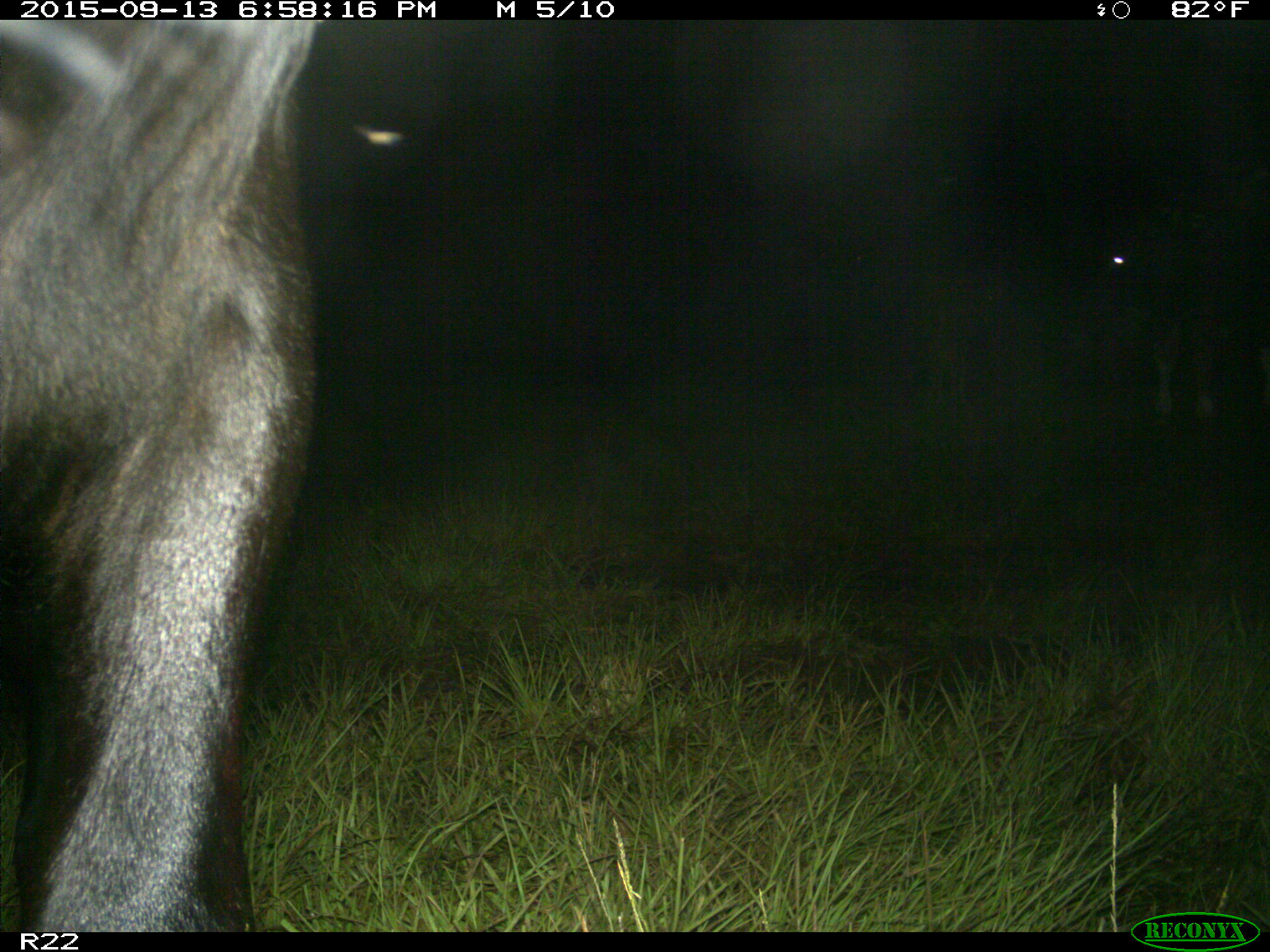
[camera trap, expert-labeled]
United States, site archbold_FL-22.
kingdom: Animalia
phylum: Chordata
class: Mammalia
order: Artiodactyla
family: Bovidae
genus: Bos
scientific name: Bos taurus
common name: domestic cow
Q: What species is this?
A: Bos taurus (domestic cow).